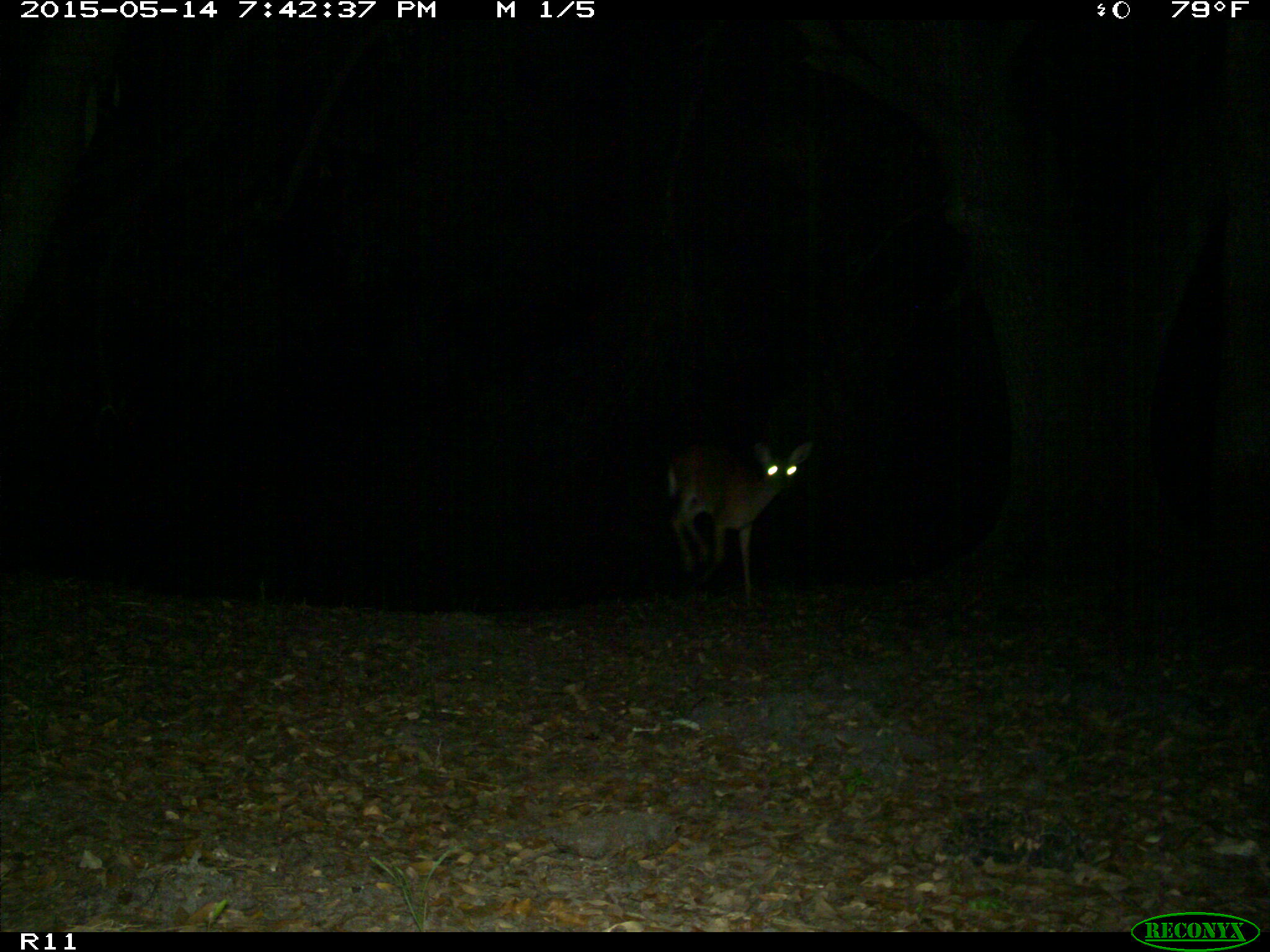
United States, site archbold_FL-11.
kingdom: Animalia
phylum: Chordata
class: Mammalia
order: Artiodactyla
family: Cervidae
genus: Odocoileus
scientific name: Odocoileus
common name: deer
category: unidentified deer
Unidentified deer (deer) (Odocoileus).